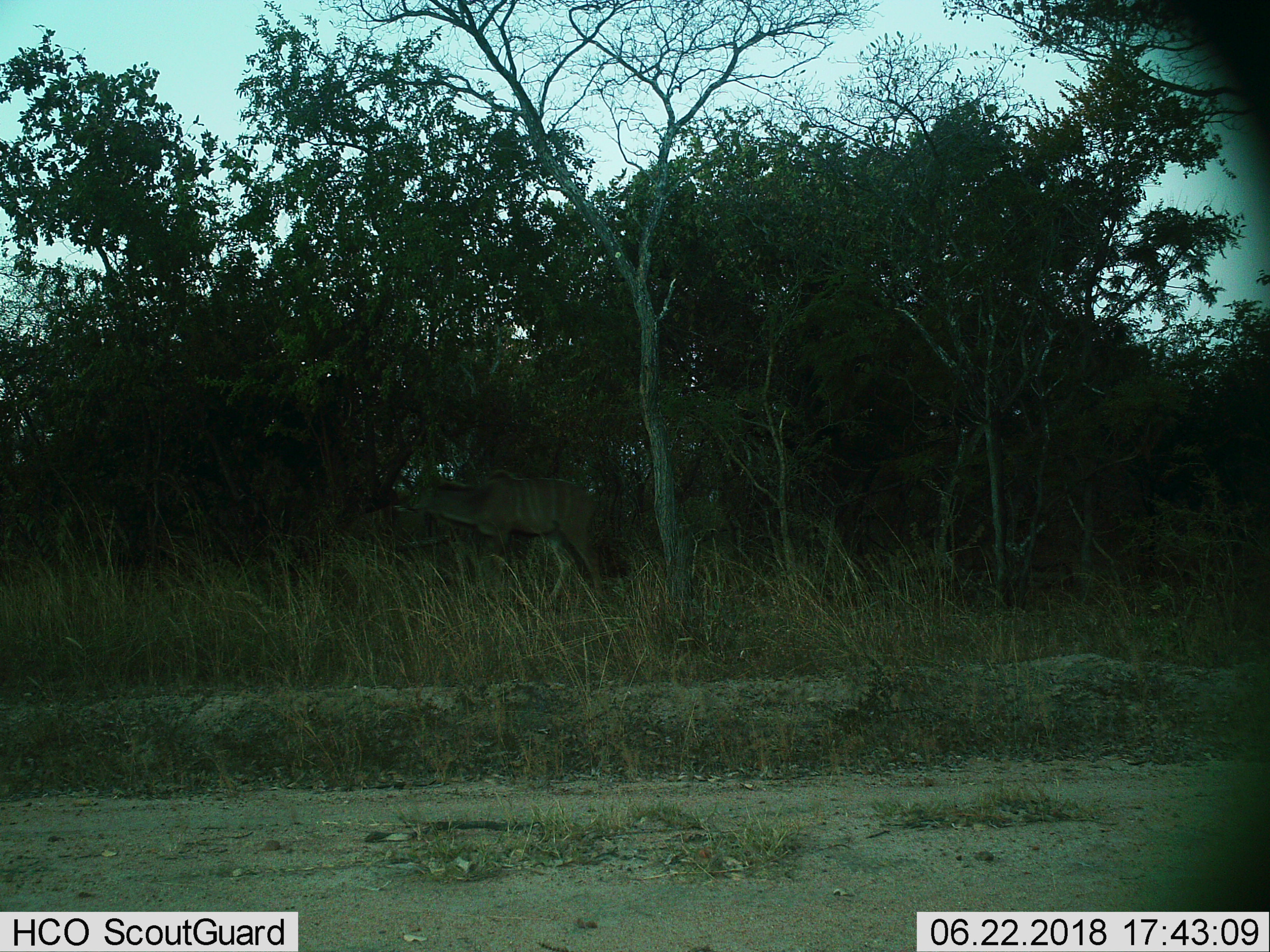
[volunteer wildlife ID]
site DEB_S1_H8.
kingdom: Animalia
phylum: Chordata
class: Mammalia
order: Artiodactyla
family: Bovidae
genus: Tragelaphus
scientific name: Tragelaphus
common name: kudu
Kudu (Tragelaphus), count 1. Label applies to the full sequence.